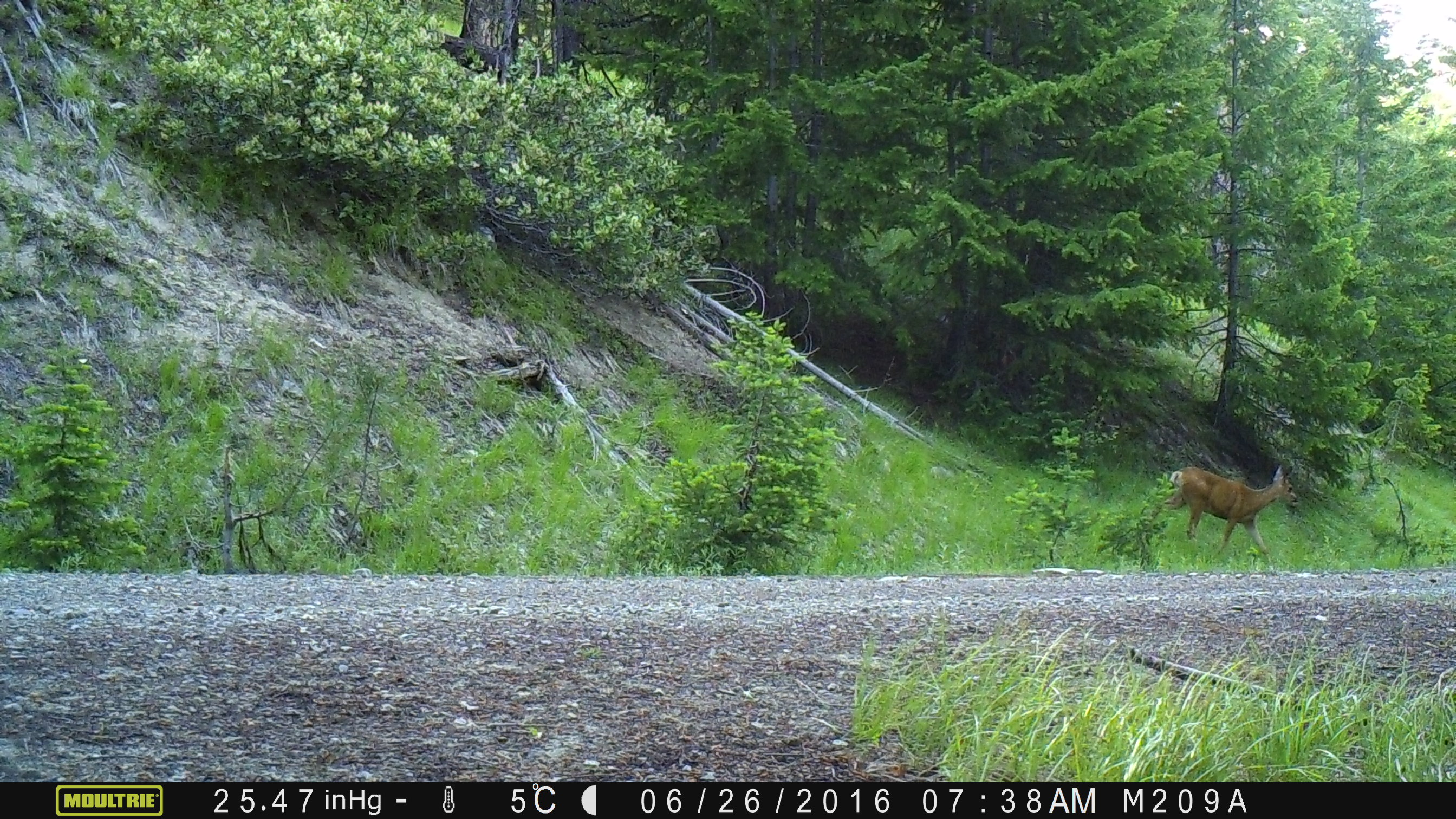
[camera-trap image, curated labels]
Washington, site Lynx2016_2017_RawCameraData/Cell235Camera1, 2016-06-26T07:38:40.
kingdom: Animalia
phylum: Chordata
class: Mammalia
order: Artiodactyla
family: Cervidae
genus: Odocoileus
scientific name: Odocoileus hemionus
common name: mule deer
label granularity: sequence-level